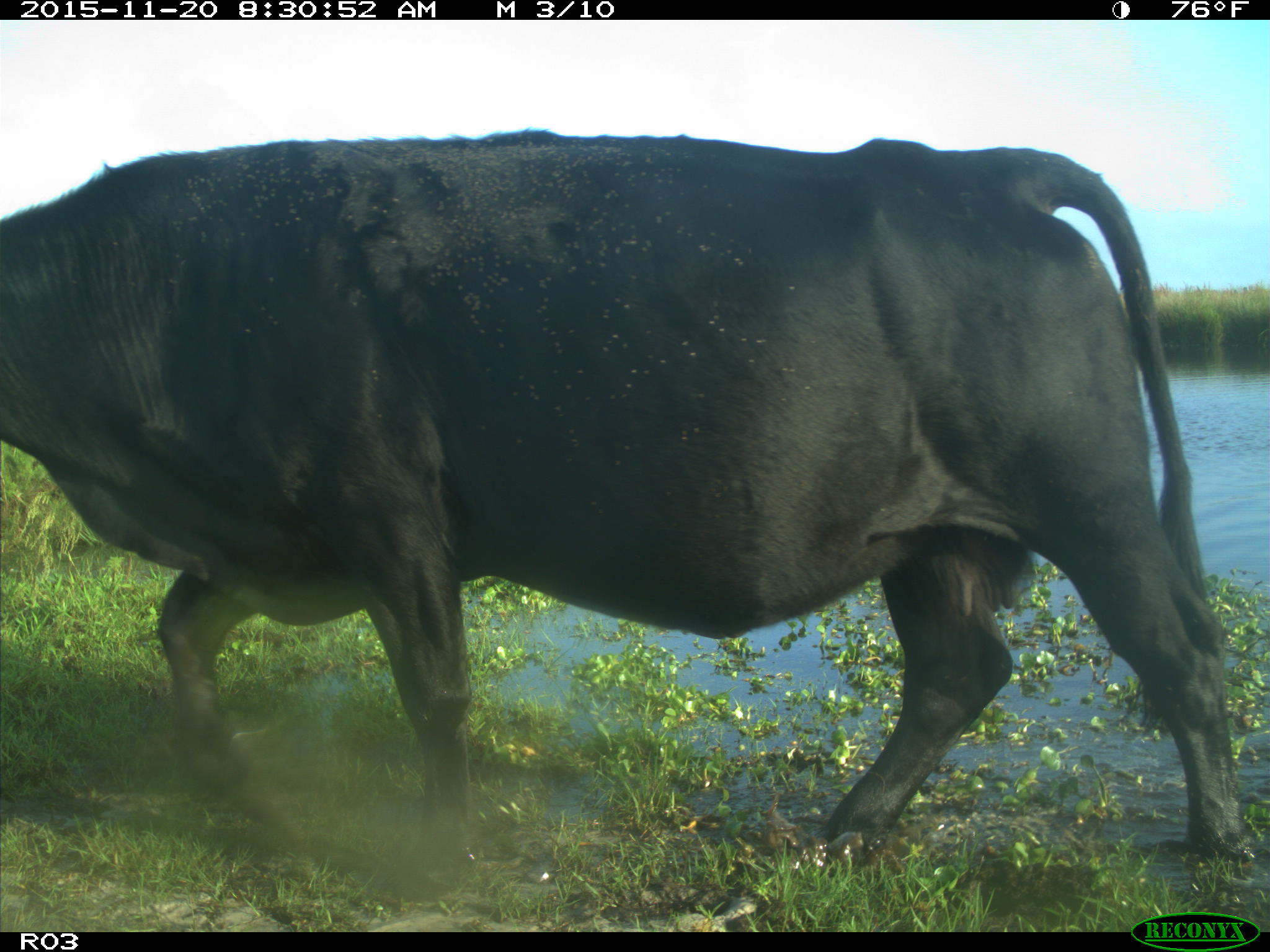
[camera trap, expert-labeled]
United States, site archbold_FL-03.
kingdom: Animalia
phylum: Chordata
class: Mammalia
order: Artiodactyla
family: Bovidae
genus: Bos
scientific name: Bos taurus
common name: domestic cow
Bos taurus (domestic cow).